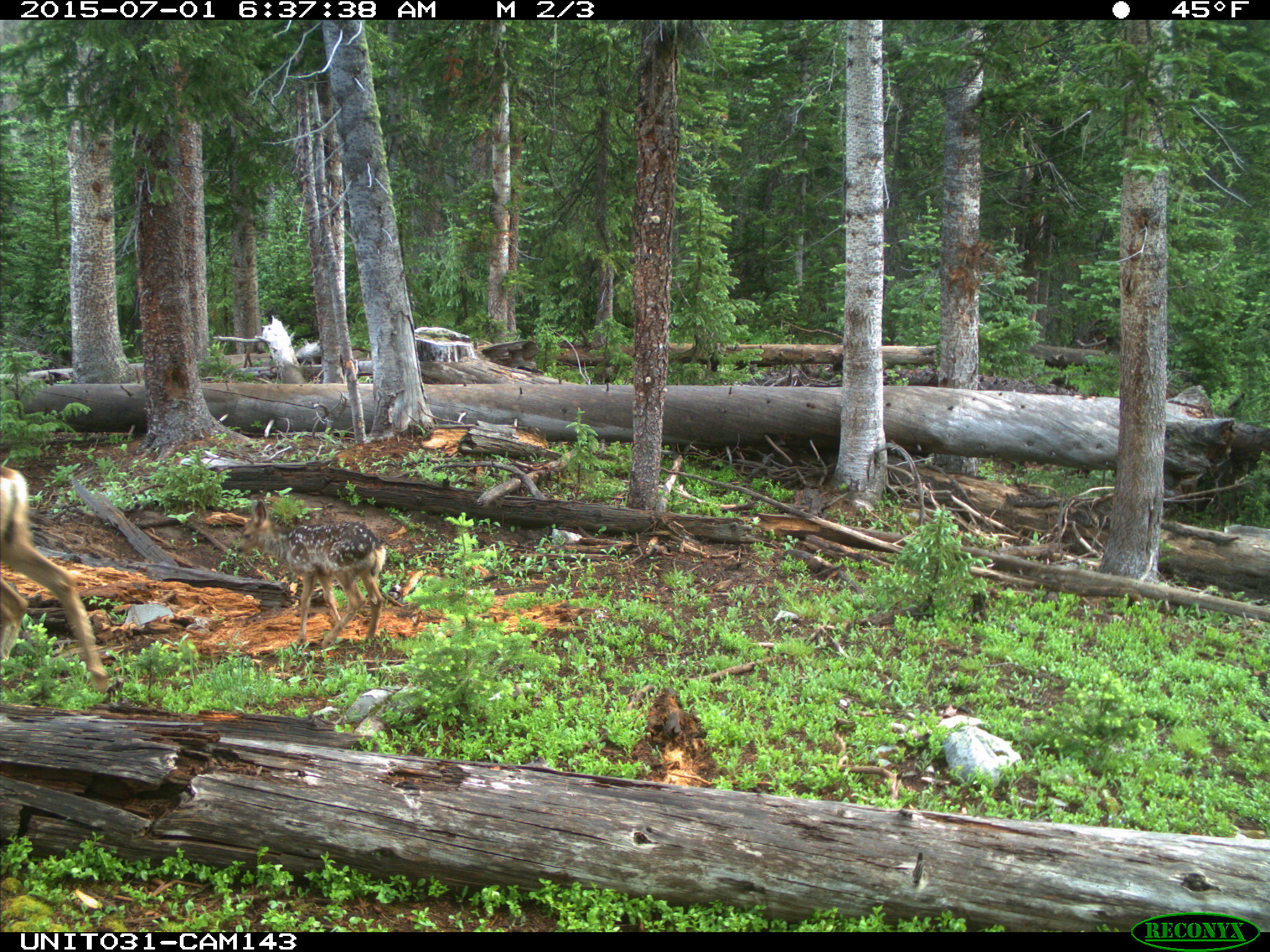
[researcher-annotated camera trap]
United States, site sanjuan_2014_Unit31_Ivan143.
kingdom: Animalia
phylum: Chordata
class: Mammalia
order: Artiodactyla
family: Cervidae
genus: Odocoileus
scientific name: Odocoileus hemionus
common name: mule deer